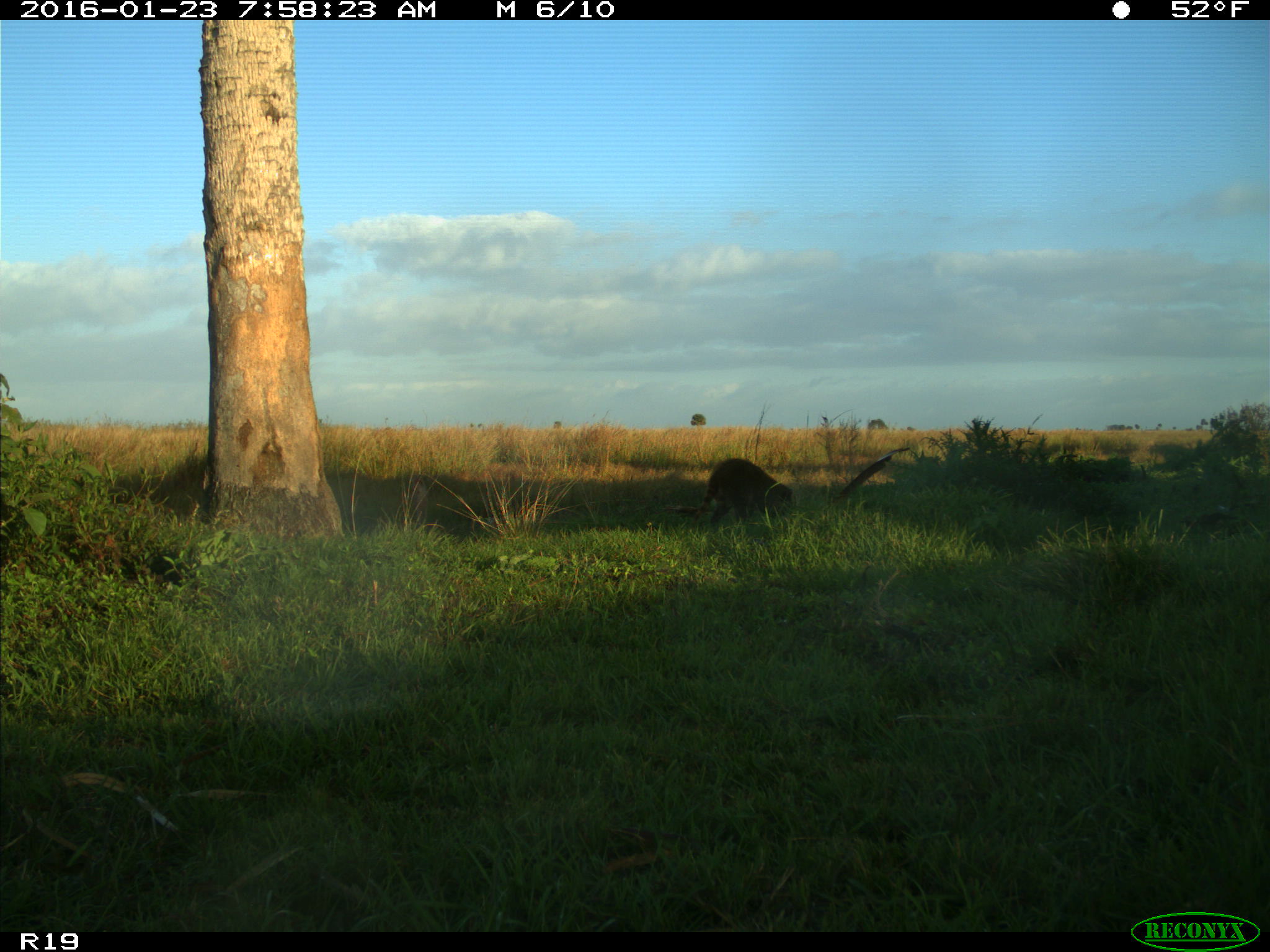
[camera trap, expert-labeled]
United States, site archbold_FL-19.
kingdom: Animalia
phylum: Chordata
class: Mammalia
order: Carnivora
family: Procyonidae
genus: Procyon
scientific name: Procyon lotor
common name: common raccoon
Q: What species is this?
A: Procyon lotor (common raccoon).